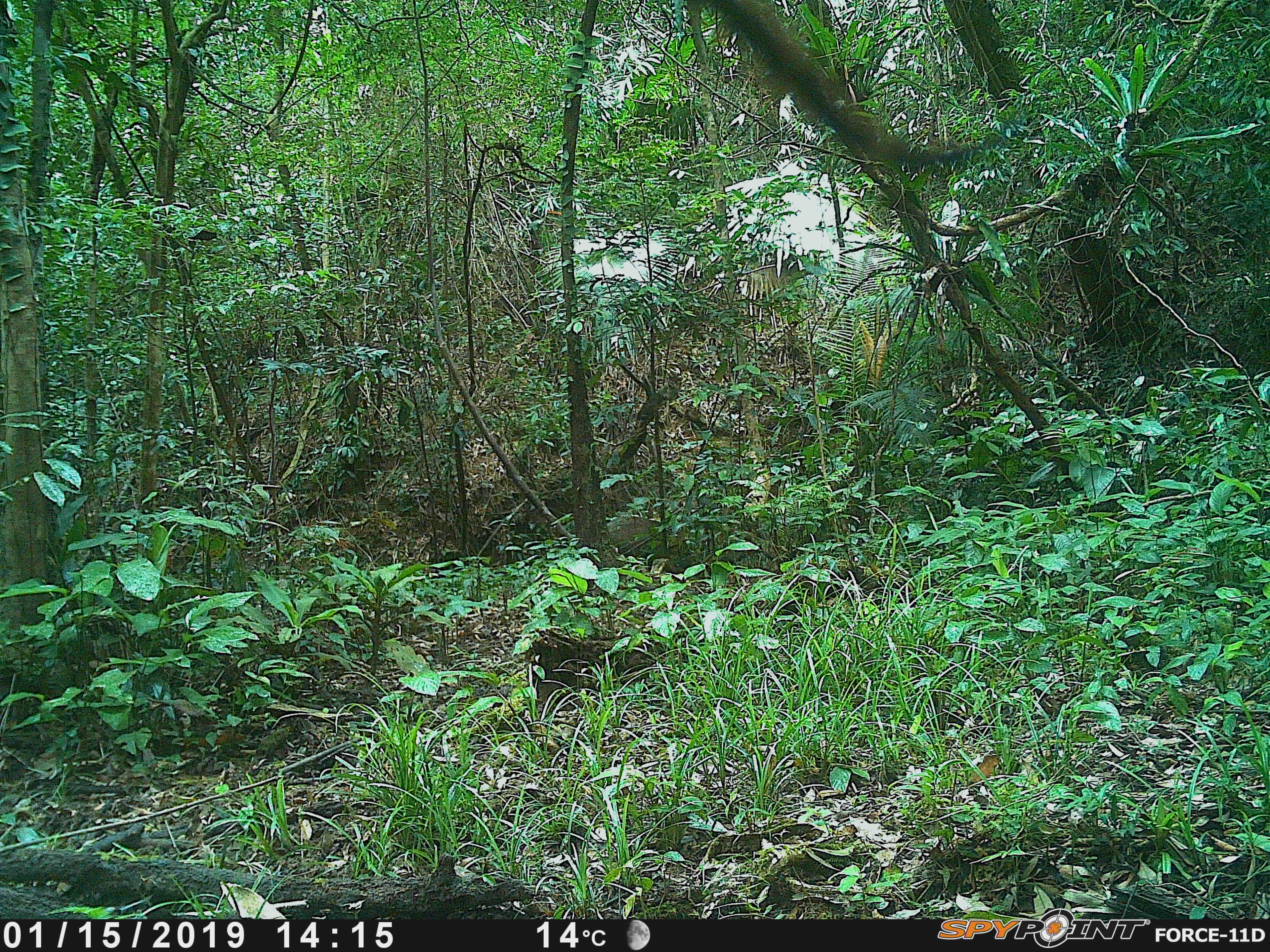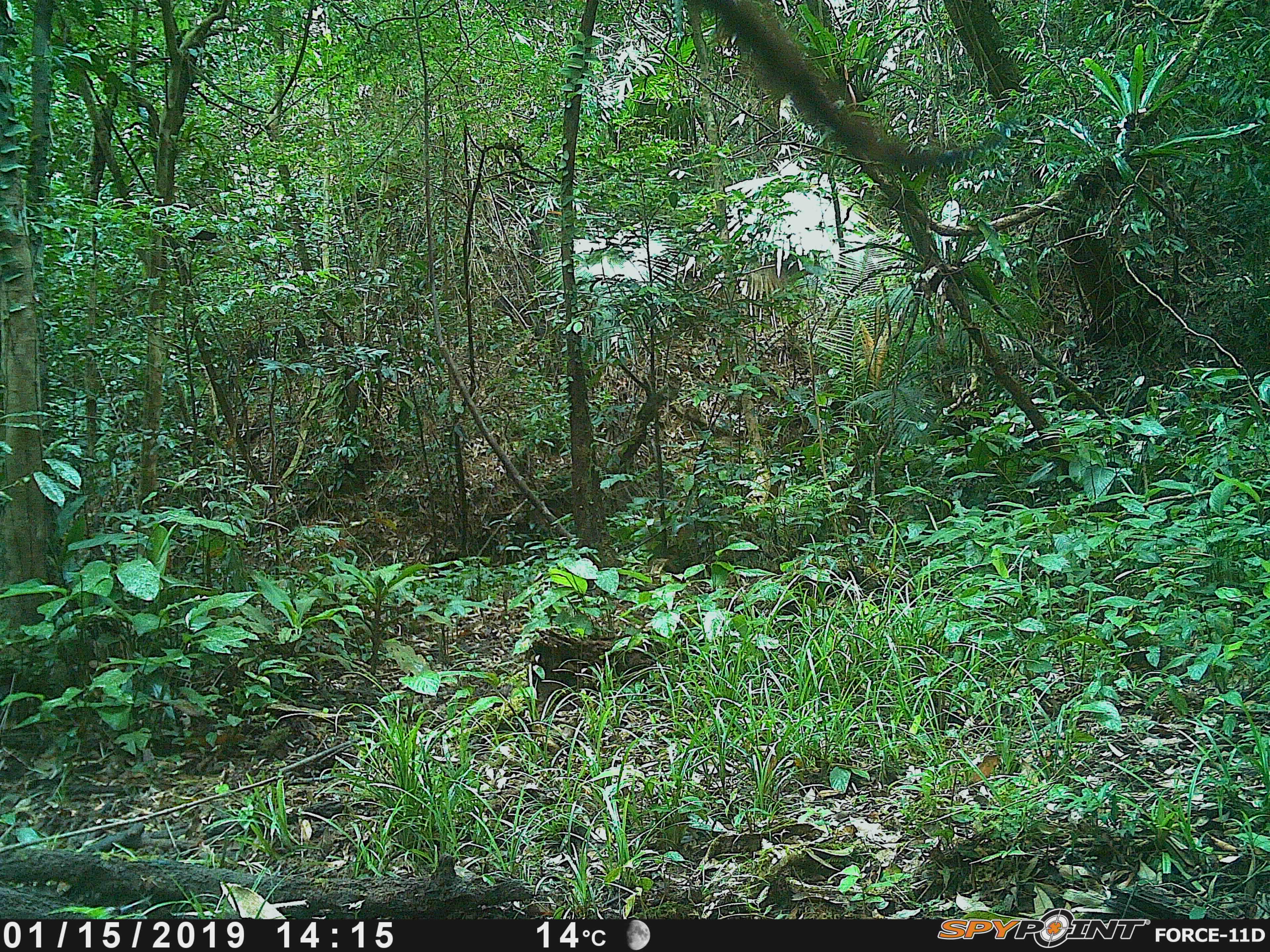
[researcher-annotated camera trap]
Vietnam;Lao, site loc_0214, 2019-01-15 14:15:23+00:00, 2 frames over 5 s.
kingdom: Animalia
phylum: Chordata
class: Mammalia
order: Artiodactyla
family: Suidae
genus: Sus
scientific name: Sus scrofa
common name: eurasian wild pig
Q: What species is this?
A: Eurasian wild pig (Sus scrofa).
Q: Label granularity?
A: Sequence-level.